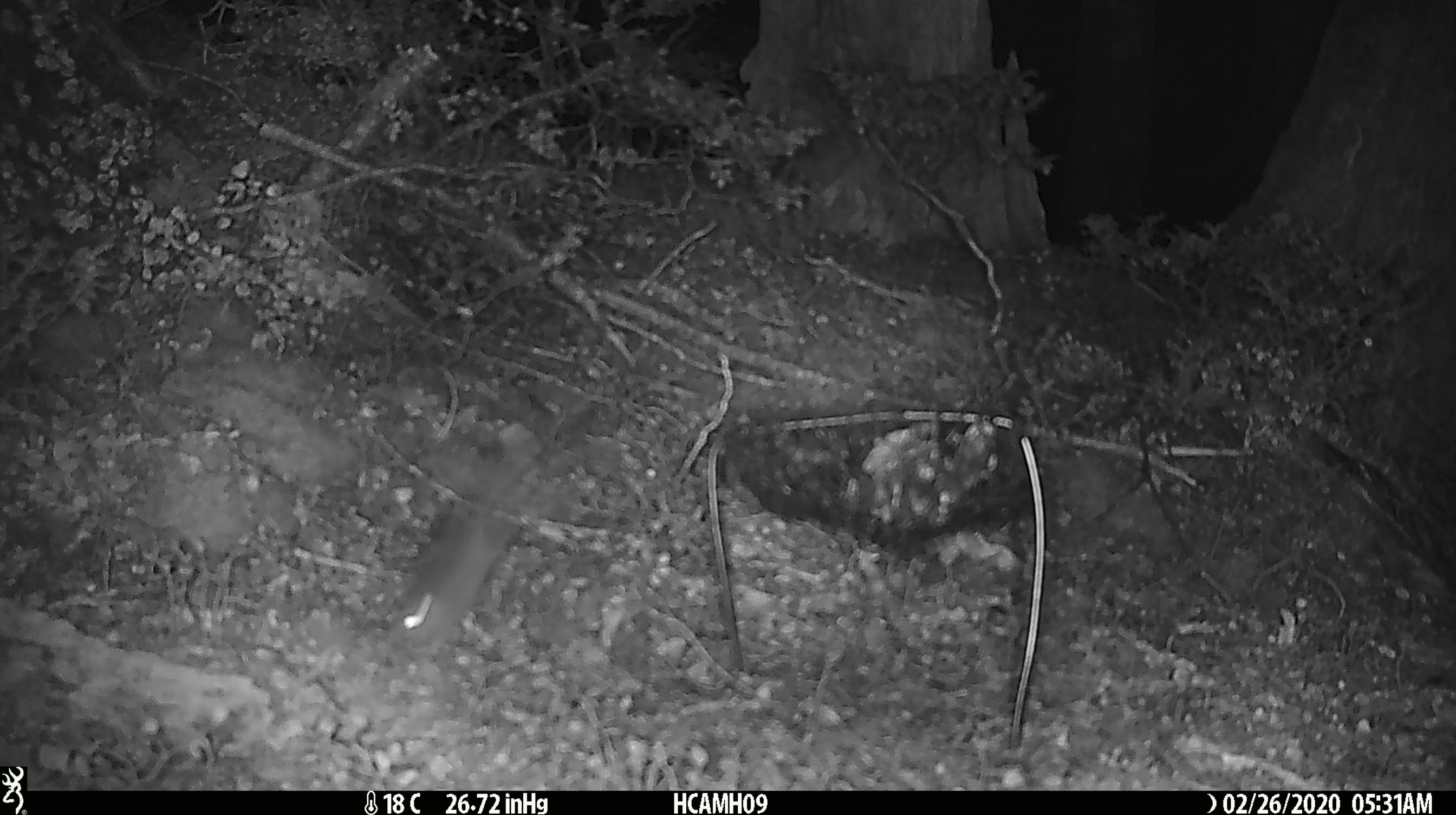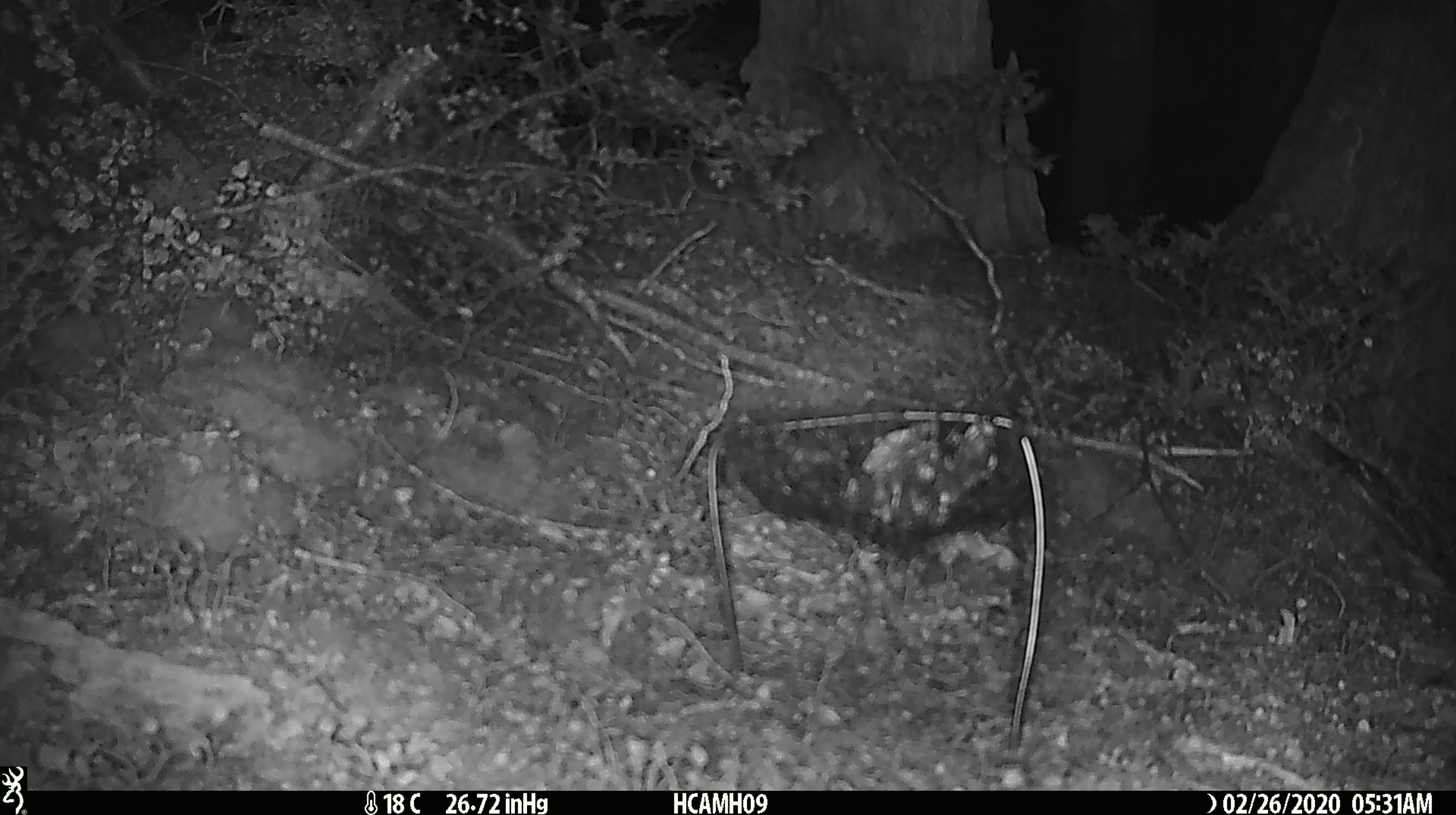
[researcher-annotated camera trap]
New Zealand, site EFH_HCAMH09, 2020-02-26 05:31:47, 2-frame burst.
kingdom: Animalia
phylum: Chordata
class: Mammalia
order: Rodentia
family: Muridae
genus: Mus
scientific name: Mus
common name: mouse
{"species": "mouse (Mus)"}